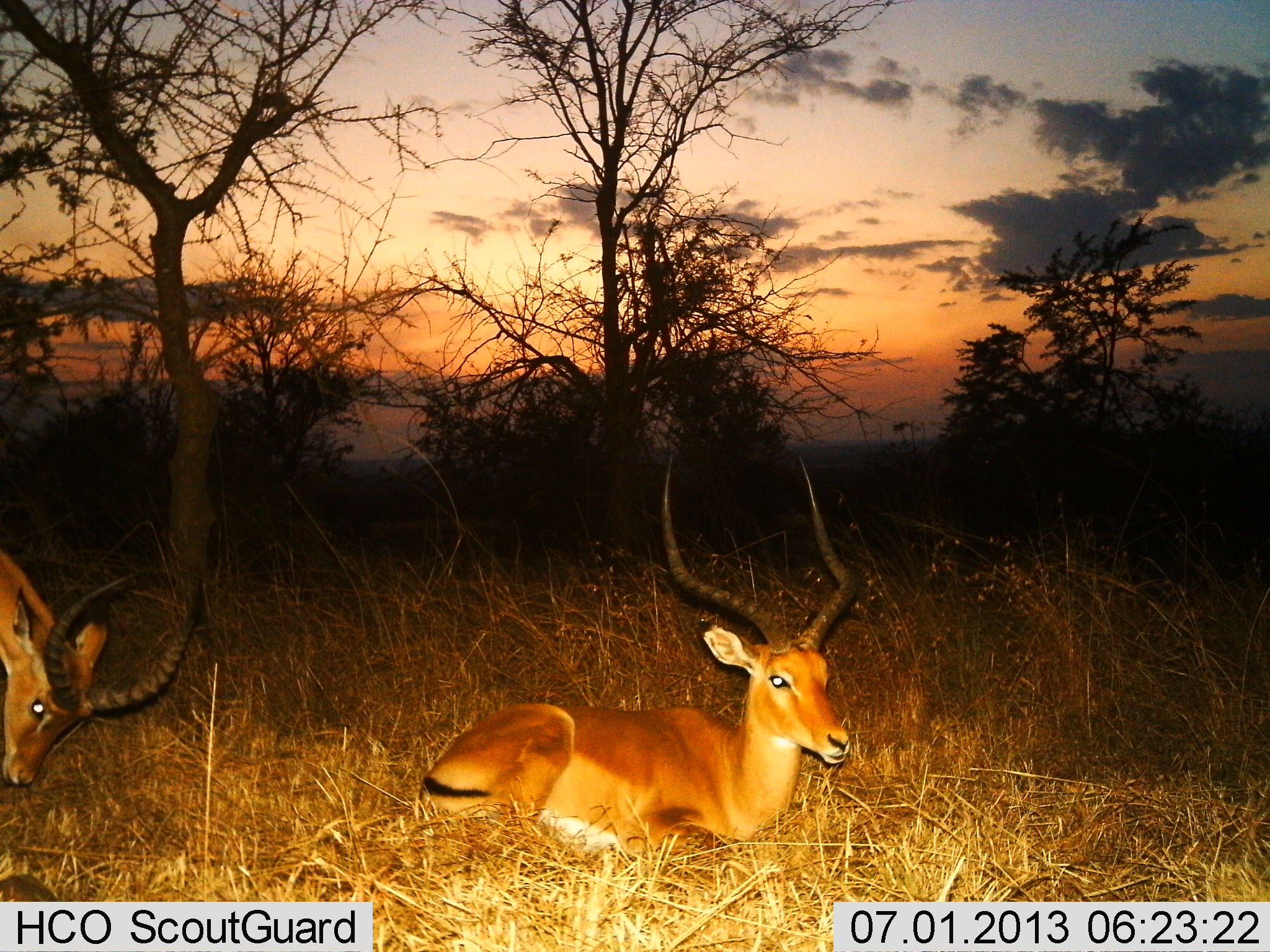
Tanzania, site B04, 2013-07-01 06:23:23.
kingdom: Animalia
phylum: Chordata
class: Mammalia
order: Artiodactyla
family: Bovidae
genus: Aepyceros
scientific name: Aepyceros melampus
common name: impala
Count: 2.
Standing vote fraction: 11%.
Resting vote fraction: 94%.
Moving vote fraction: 0%.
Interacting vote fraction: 0%.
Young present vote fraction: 0%.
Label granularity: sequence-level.